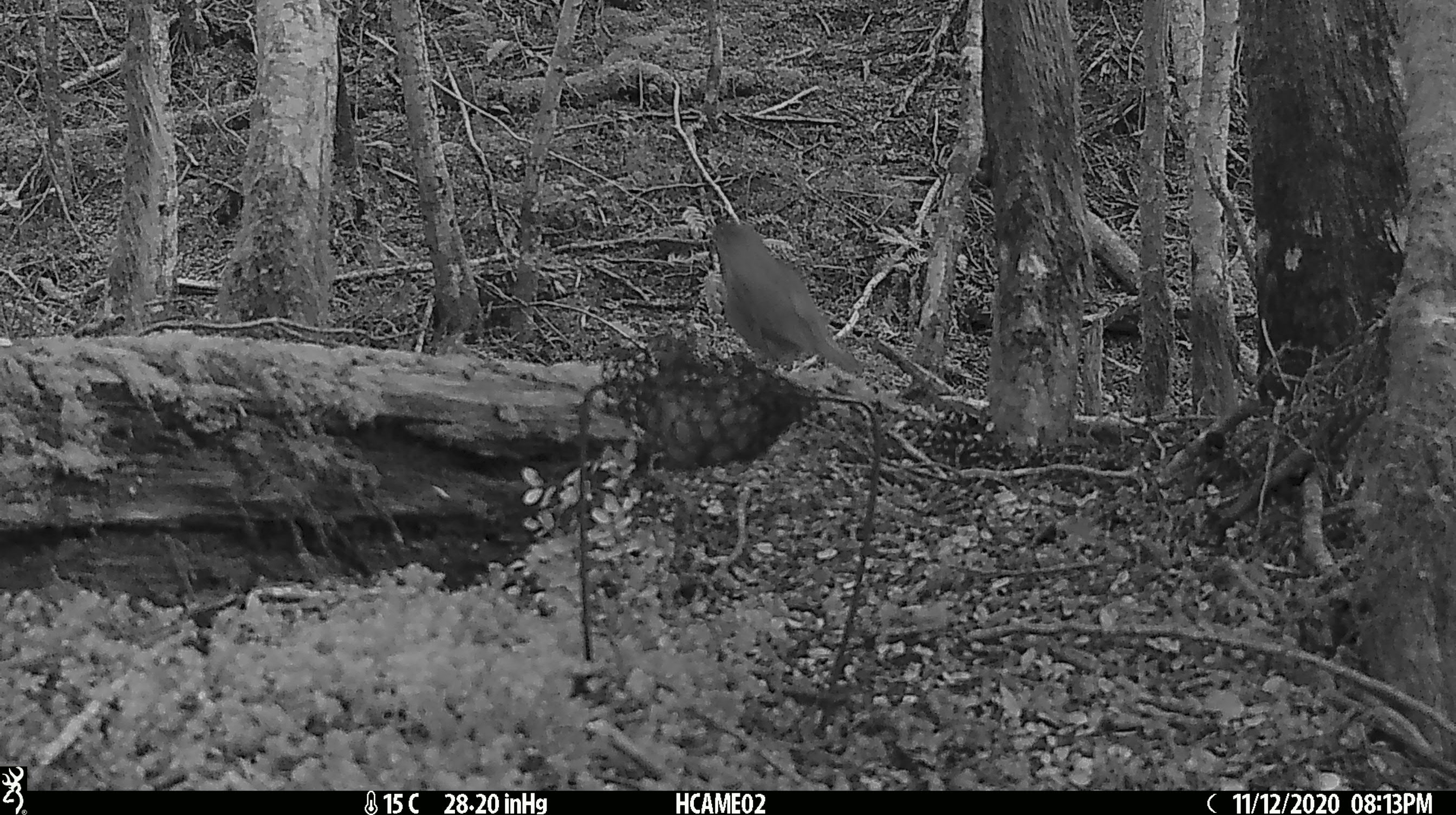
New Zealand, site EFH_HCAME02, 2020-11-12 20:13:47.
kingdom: Animalia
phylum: Chordata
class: Aves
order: Passeriformes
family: Turdidae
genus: Turdus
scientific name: Turdus philomelos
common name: song thrush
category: thrush